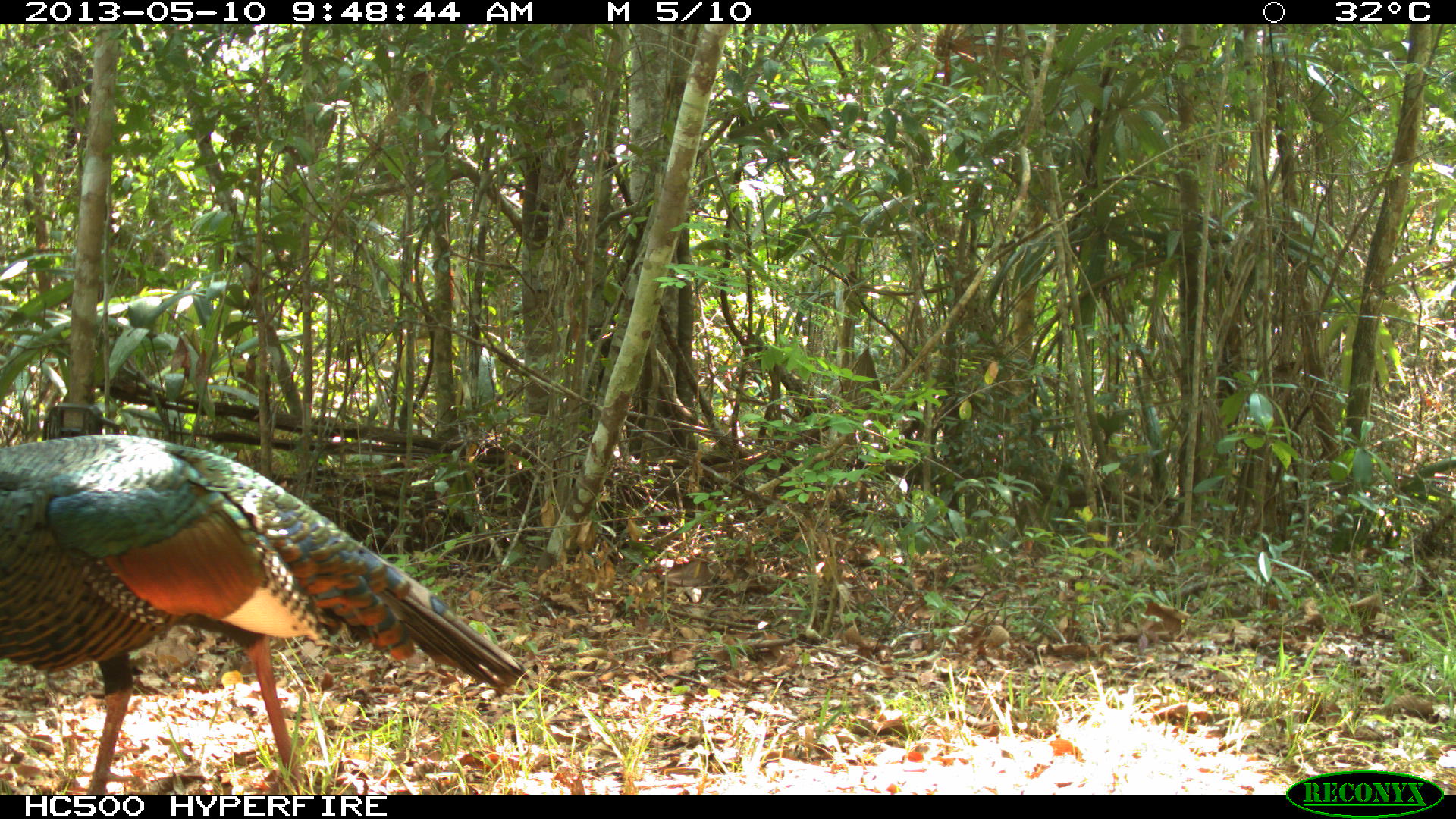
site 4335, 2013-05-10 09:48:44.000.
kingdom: Animalia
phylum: Chordata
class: Aves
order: Galliformes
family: Phasianidae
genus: Meleagris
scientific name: Meleagris ocellata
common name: ocellated turkey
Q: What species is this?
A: Meleagris ocellata (ocellated turkey).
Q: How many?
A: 1.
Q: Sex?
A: Male.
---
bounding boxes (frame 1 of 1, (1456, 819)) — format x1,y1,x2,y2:
meleagris ocellata: 0,430,528,794